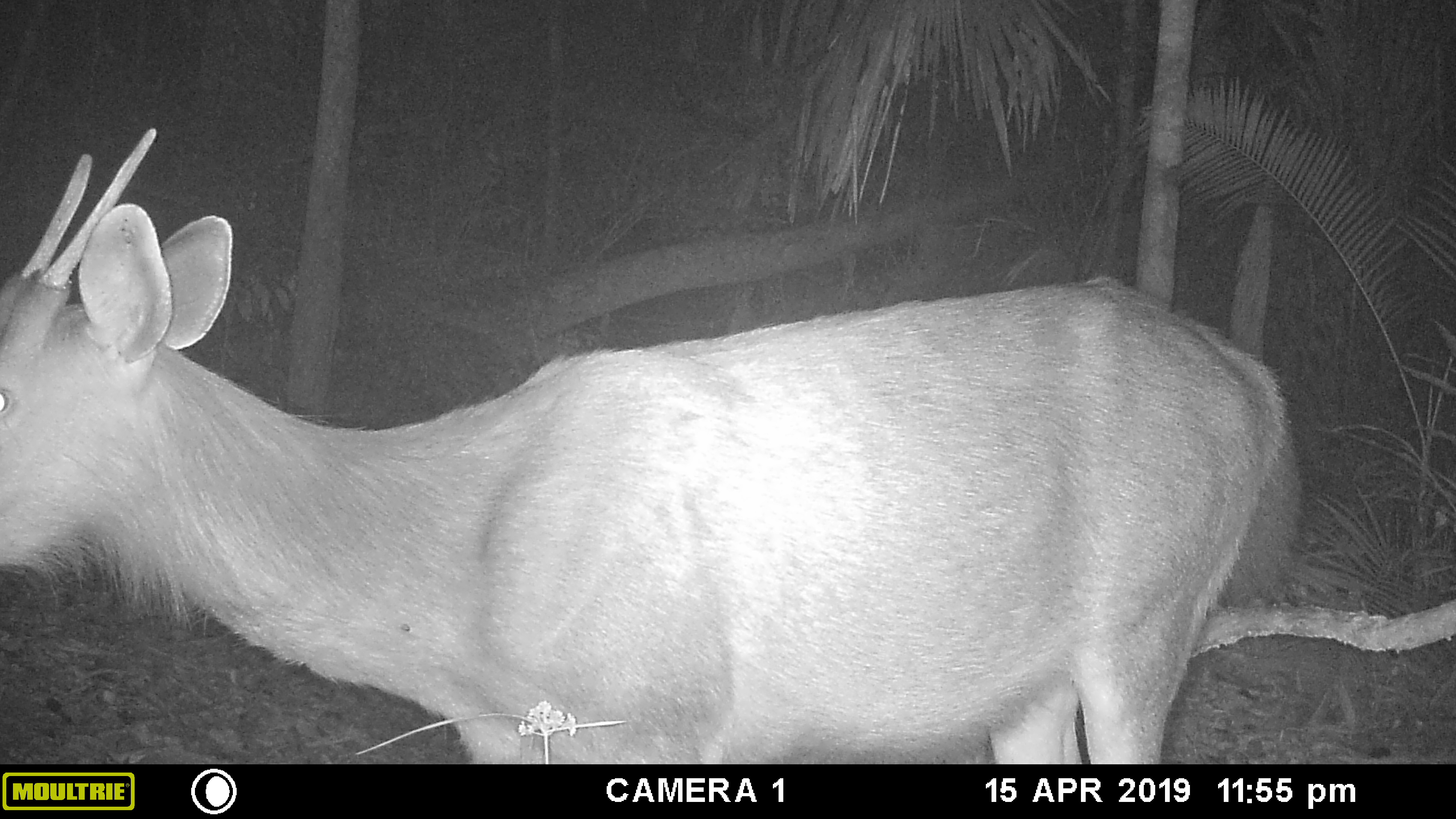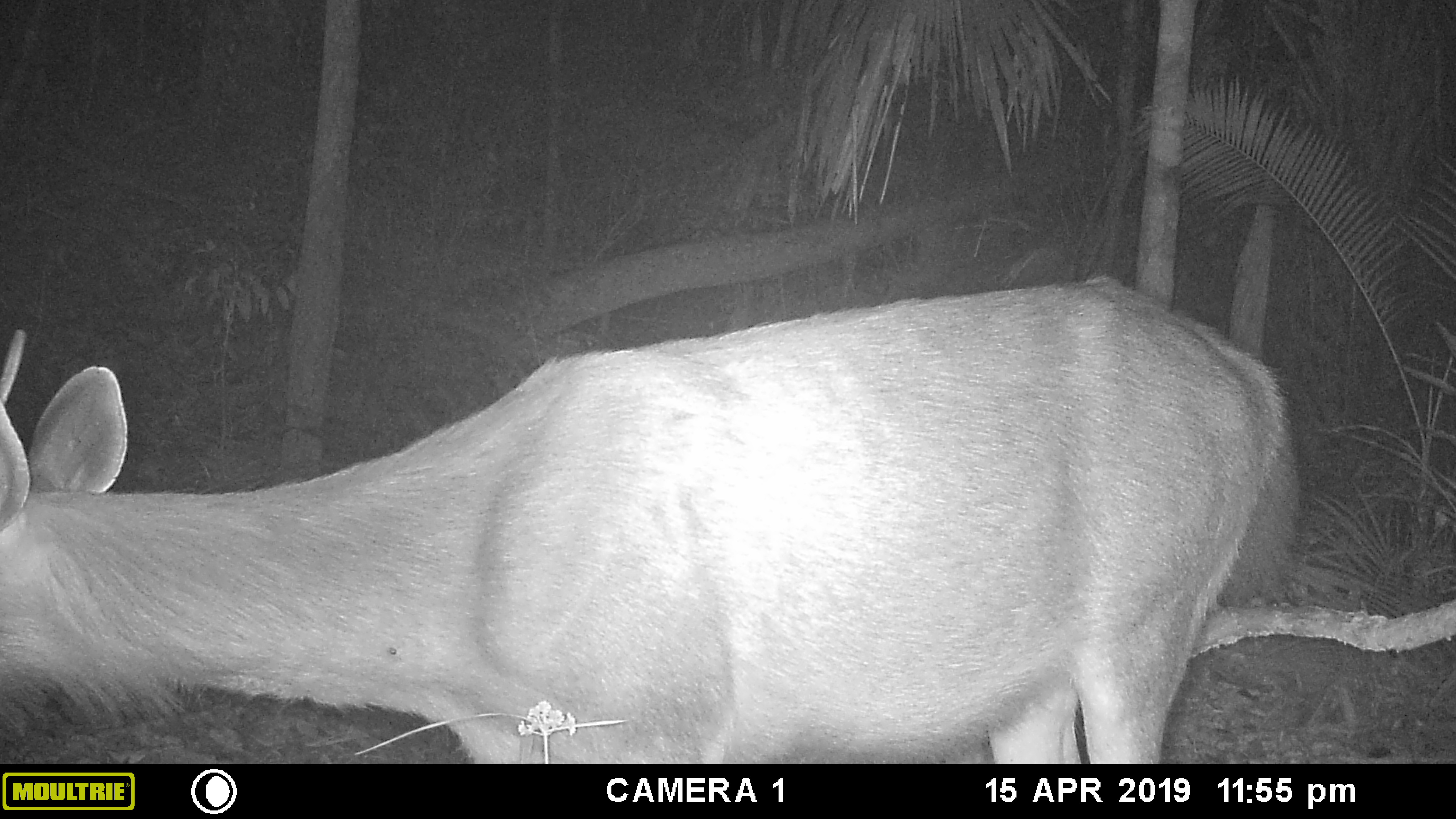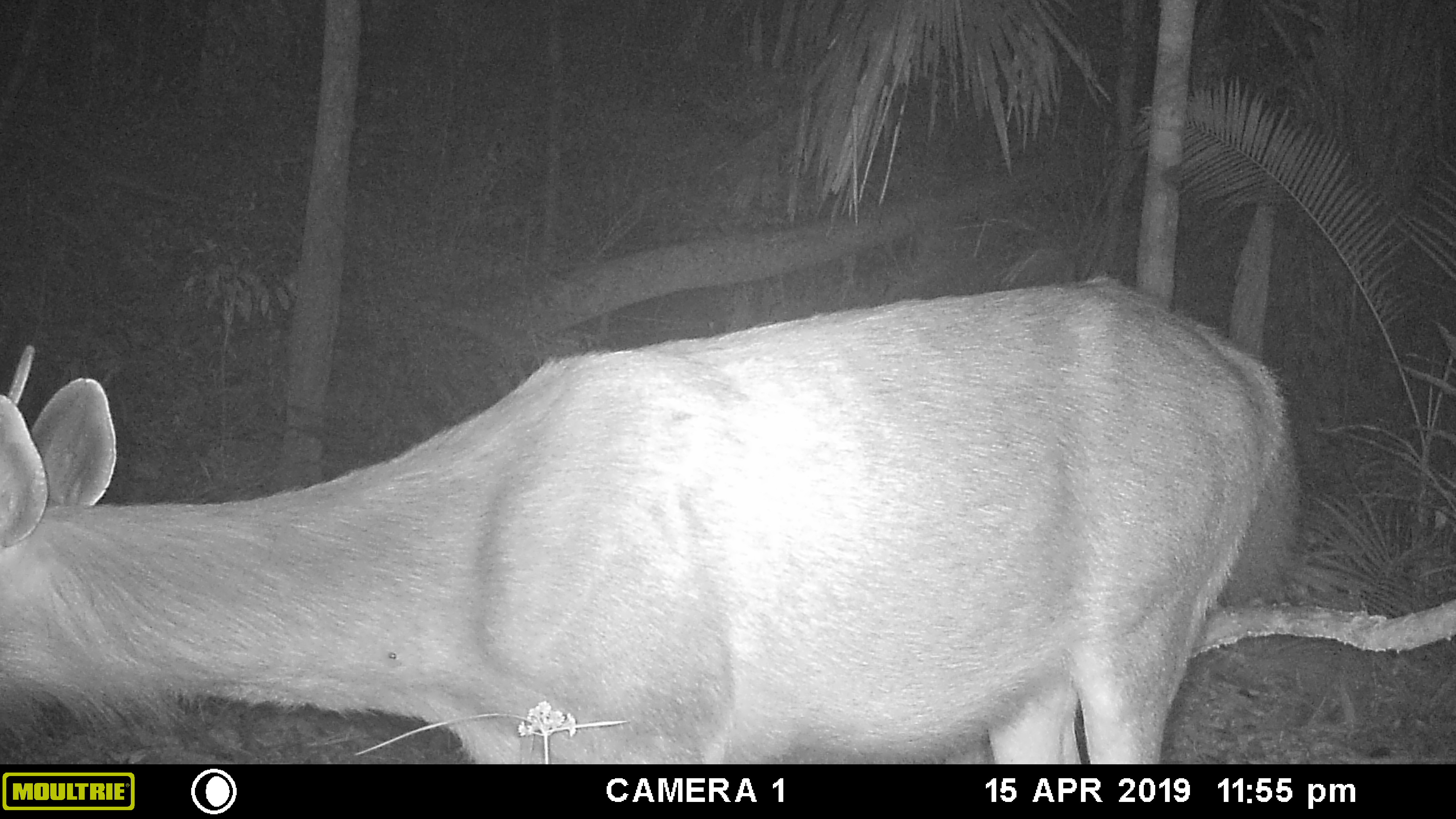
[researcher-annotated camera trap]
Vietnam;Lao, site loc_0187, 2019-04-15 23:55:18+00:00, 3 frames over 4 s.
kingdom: Animalia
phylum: Chordata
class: Mammalia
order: Artiodactyla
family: Cervidae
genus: Rusa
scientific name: Rusa unicolor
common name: sambar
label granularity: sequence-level